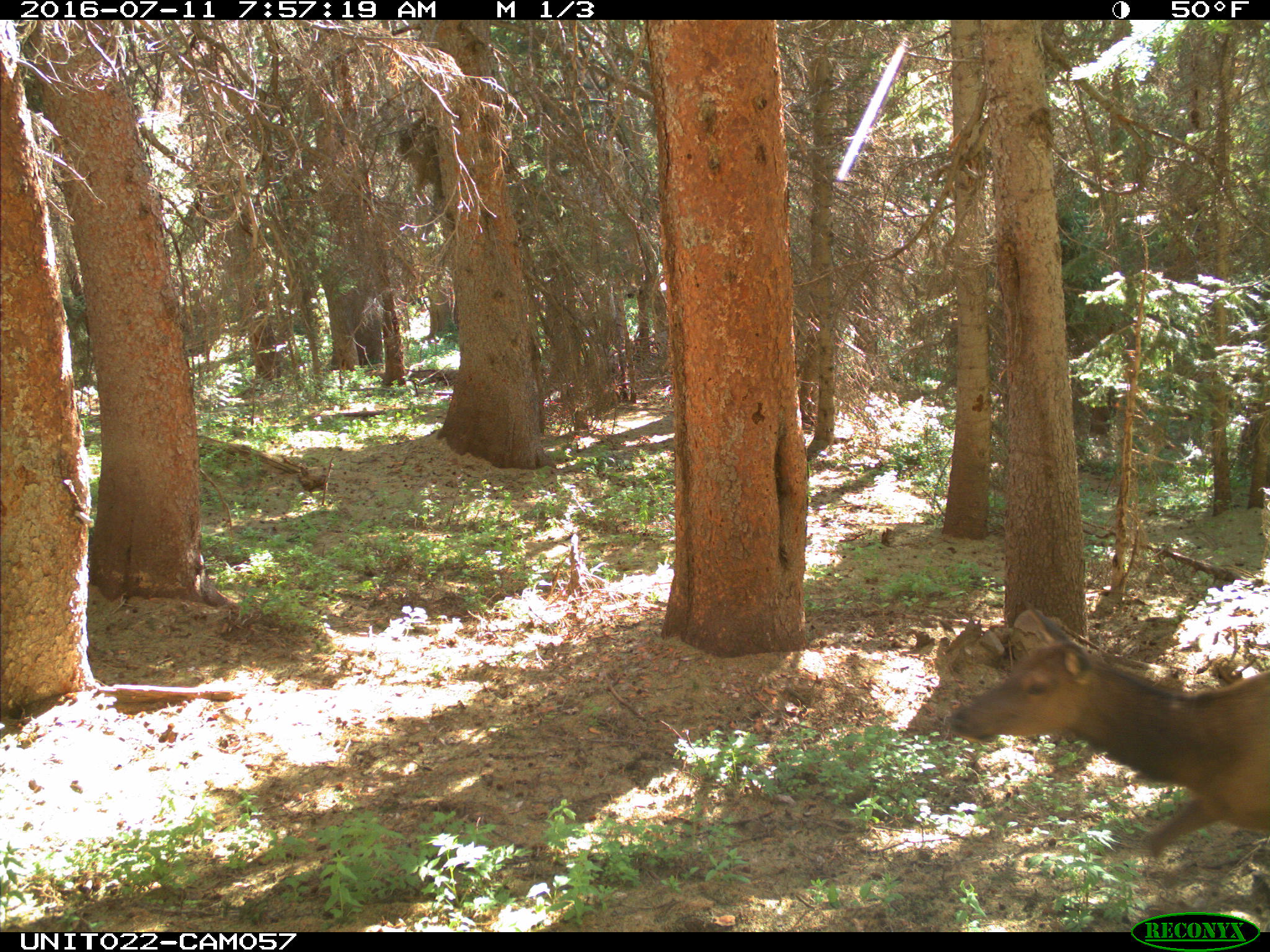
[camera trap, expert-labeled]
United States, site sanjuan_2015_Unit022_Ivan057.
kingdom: Animalia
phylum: Chordata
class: Mammalia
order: Artiodactyla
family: Cervidae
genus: Cervus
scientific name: Cervus elaphus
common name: red deer